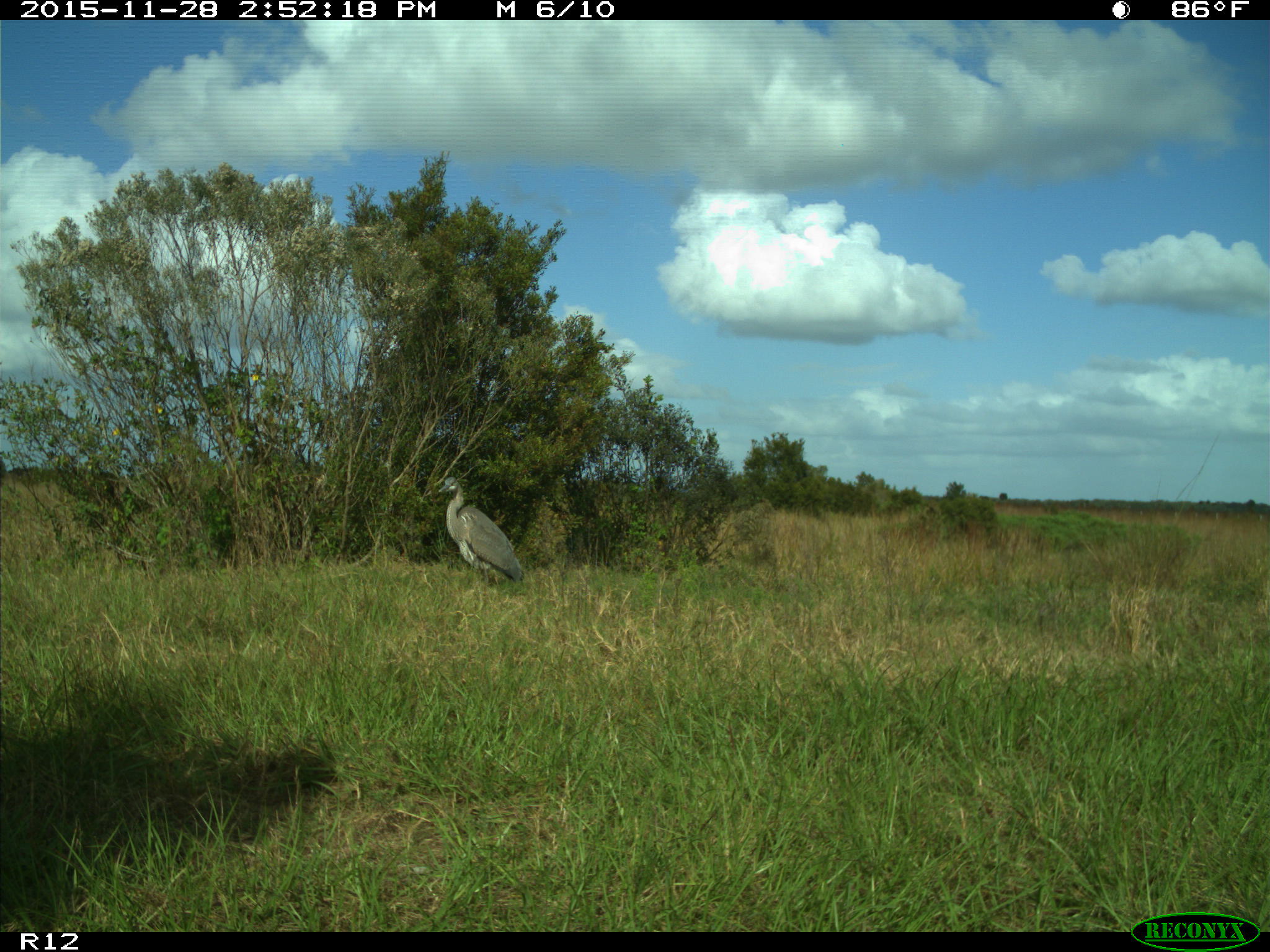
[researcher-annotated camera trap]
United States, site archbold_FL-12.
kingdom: Animalia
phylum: Chordata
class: Aves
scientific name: Aves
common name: birds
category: unidentified bird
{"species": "unidentified bird (birds) (Aves)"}